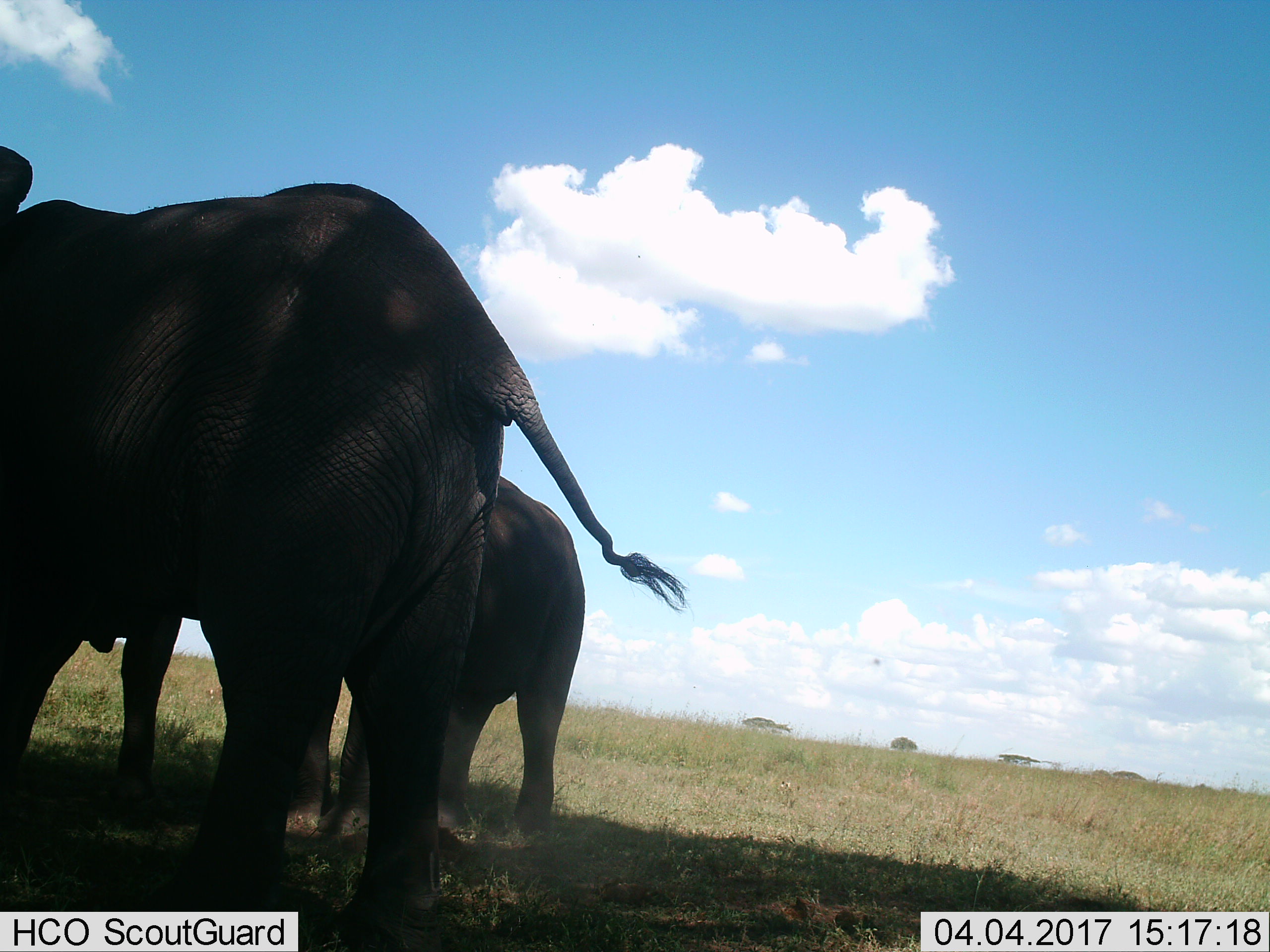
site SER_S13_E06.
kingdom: Animalia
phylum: Chordata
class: Mammalia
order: Proboscidea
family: Elephantidae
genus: Loxodonta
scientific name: Loxodonta africana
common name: african bush elephant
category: elephant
Elephant (african bush elephant) (Loxodonta africana), count 2. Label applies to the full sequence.